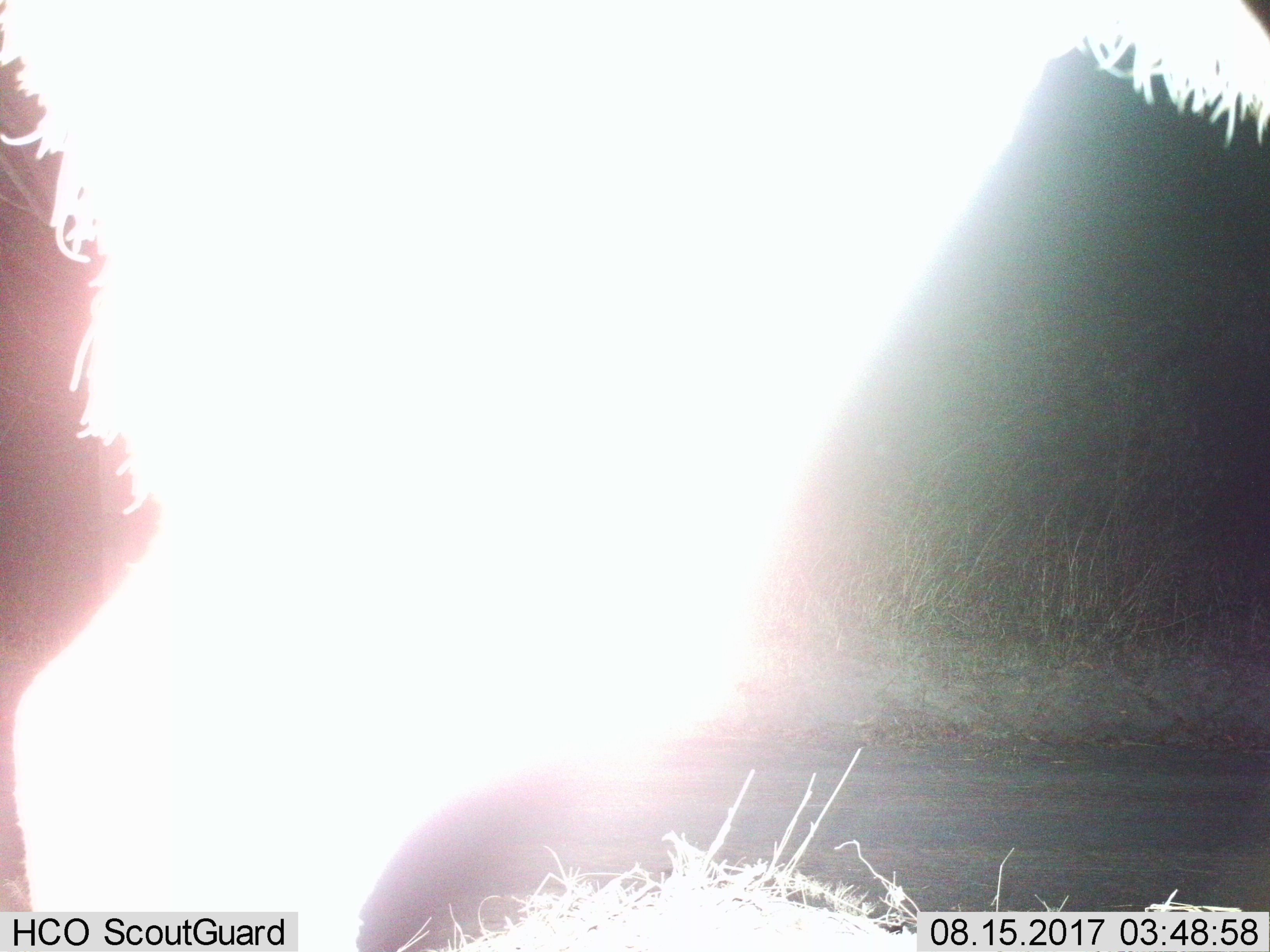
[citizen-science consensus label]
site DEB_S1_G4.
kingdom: Animalia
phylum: Chordata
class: Mammalia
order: Artiodactyla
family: Bovidae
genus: Tragelaphus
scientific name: Tragelaphus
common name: kudu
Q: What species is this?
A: Kudu (Tragelaphus).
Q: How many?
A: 1.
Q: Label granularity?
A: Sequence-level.